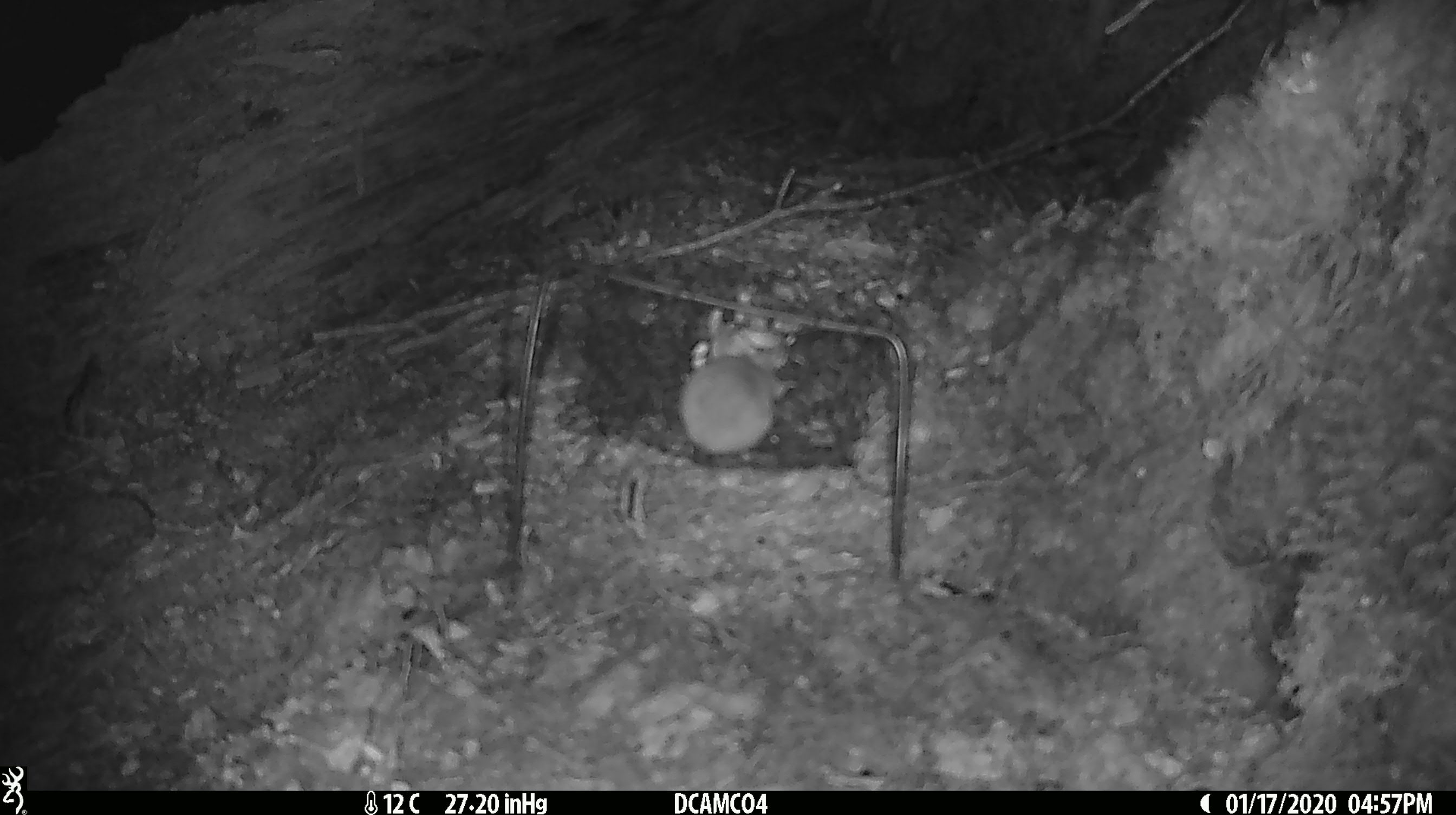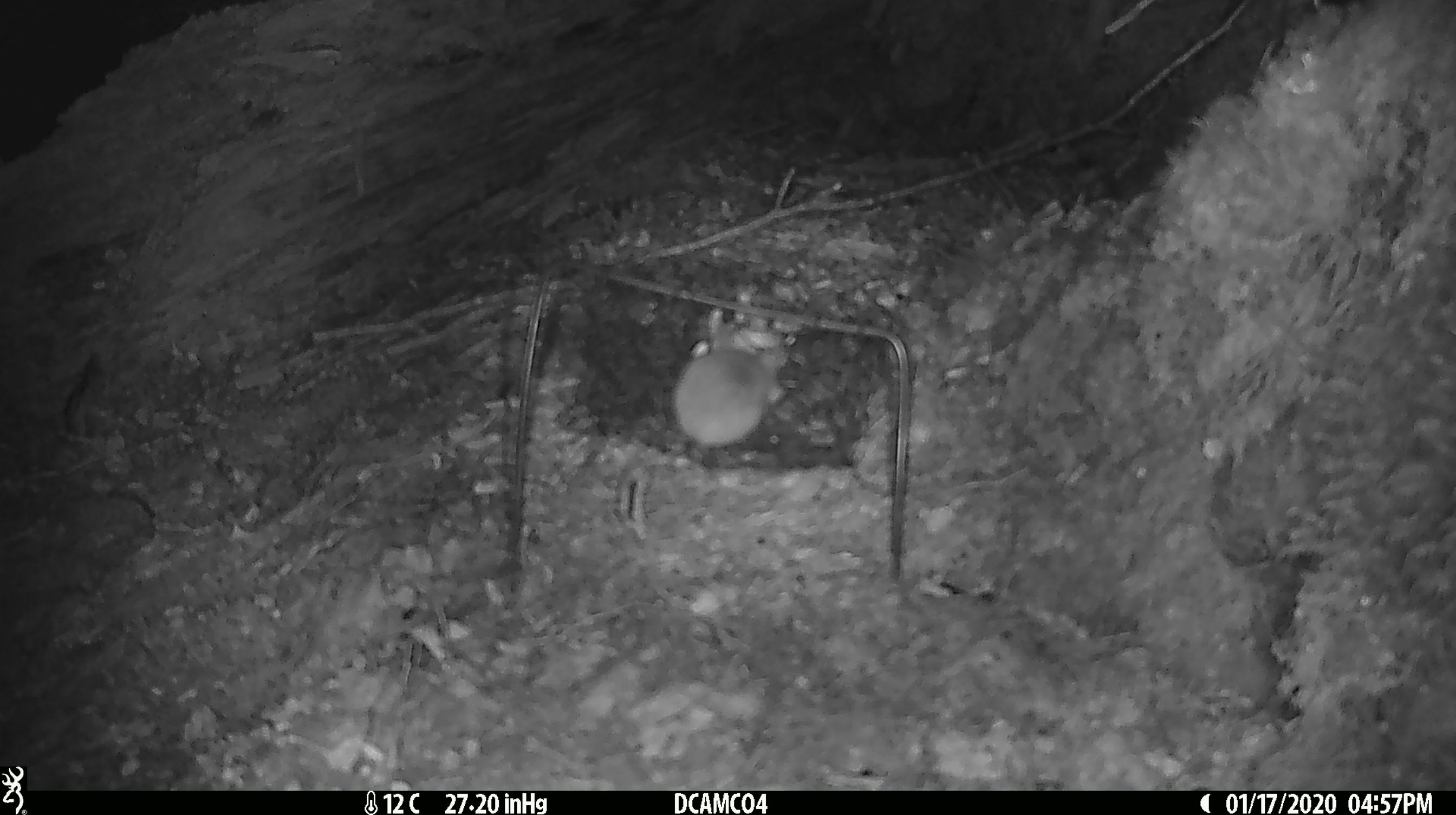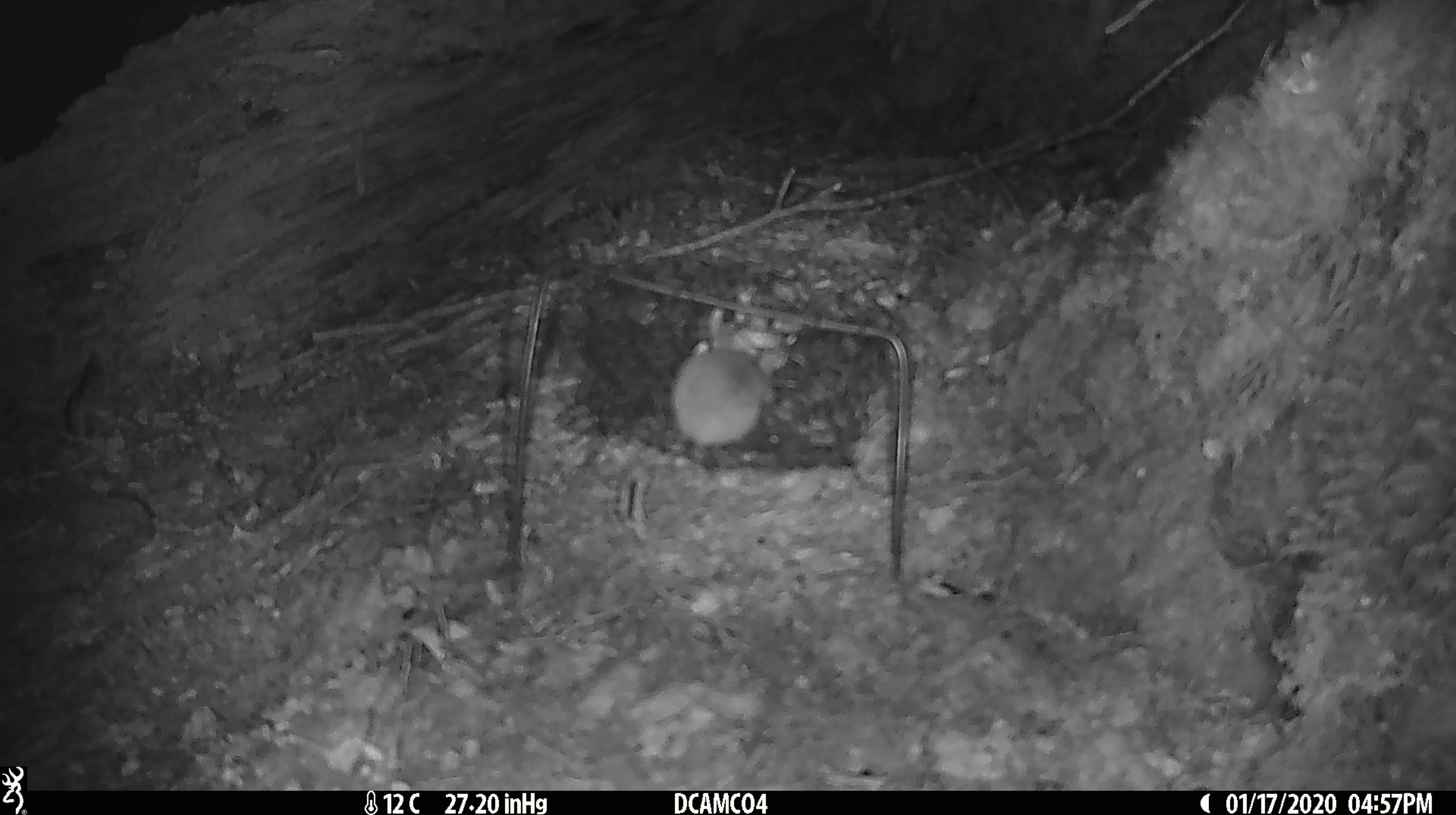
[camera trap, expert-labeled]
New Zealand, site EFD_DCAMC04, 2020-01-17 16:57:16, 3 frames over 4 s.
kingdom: Animalia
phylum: Chordata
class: Mammalia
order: Rodentia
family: Muridae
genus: Mus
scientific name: Mus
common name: mouse